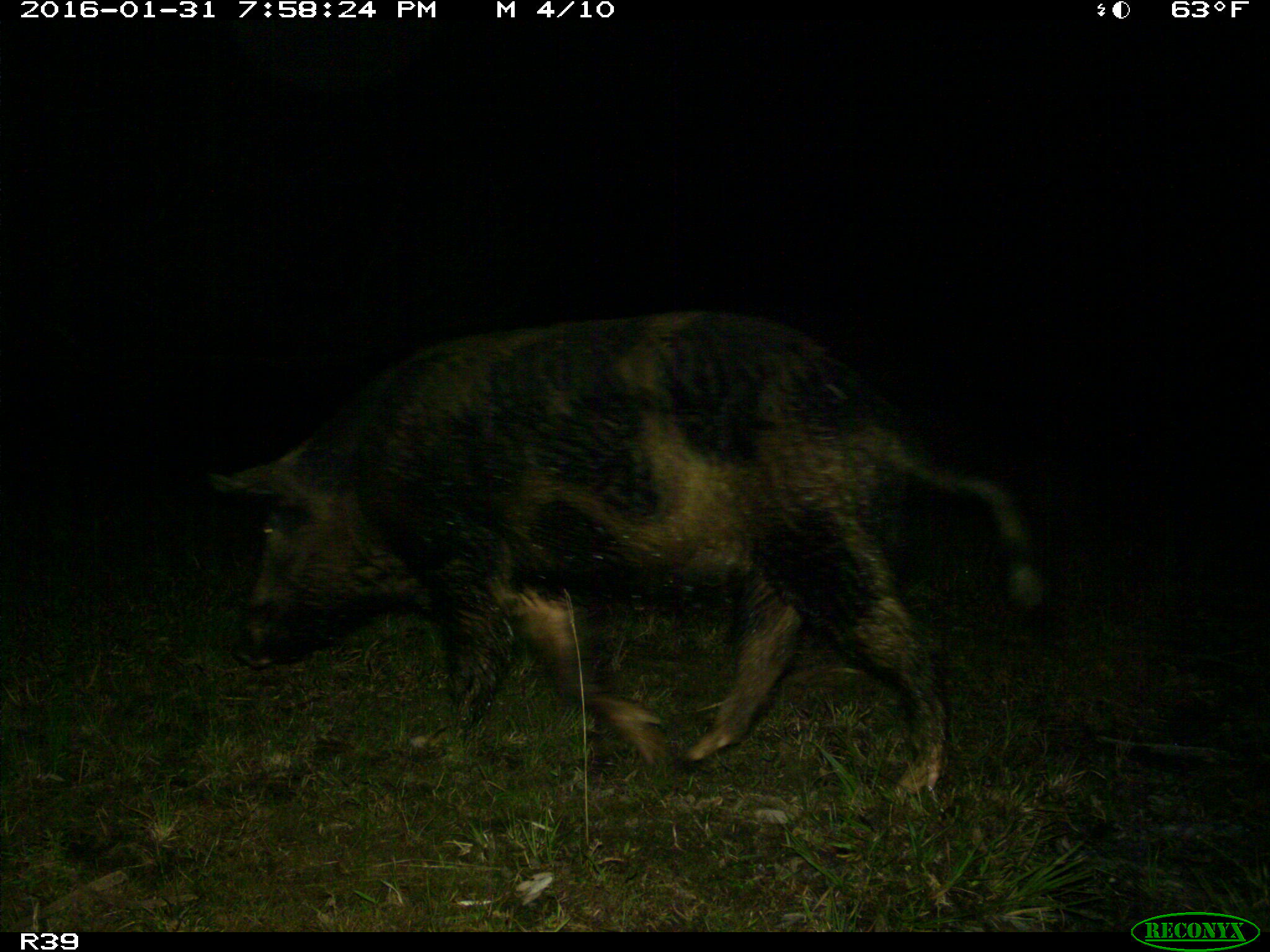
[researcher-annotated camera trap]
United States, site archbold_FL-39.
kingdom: Animalia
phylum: Chordata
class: Mammalia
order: Artiodactyla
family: Suidae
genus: Sus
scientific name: Sus scrofa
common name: wild boar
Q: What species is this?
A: Sus scrofa (wild boar).